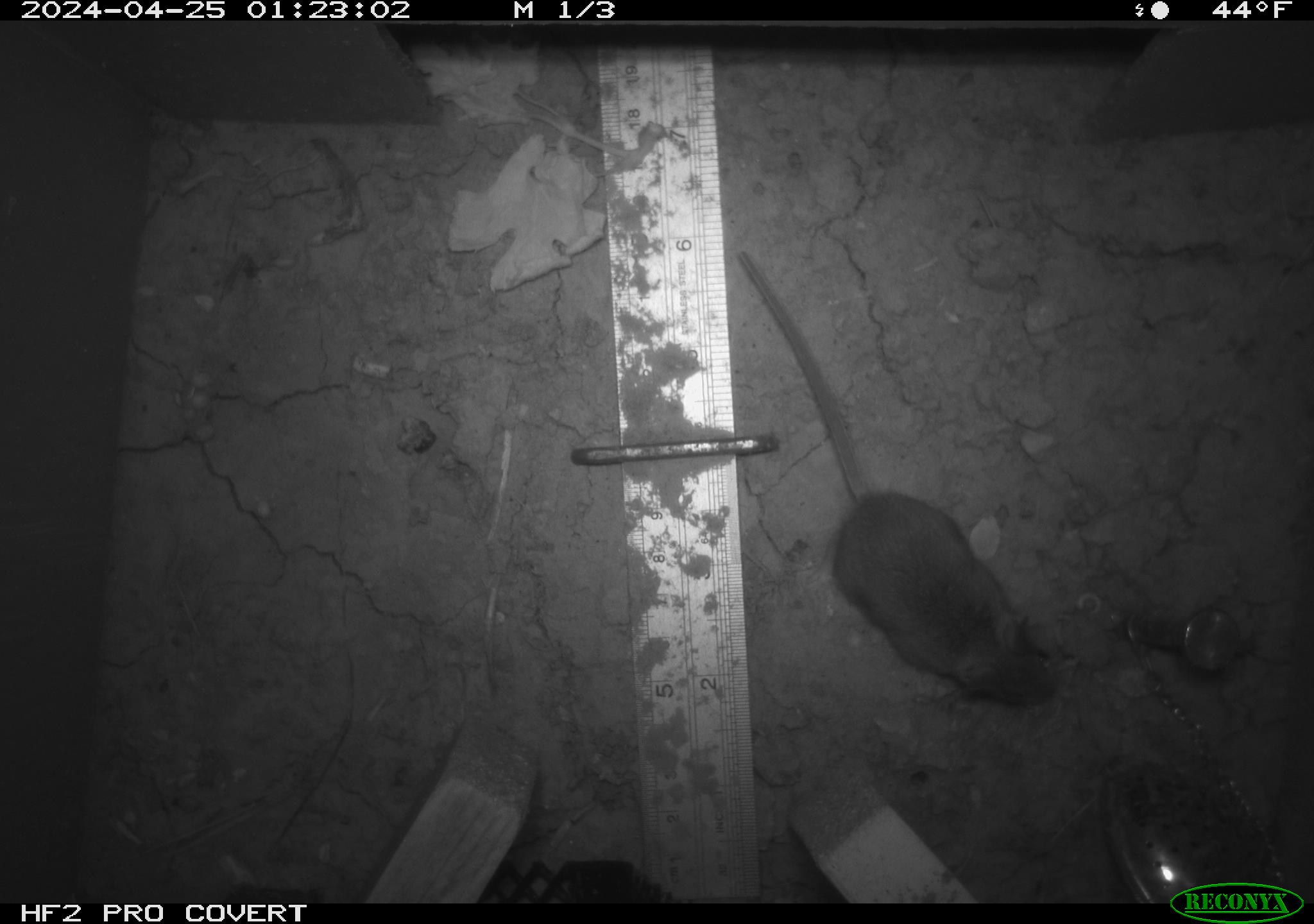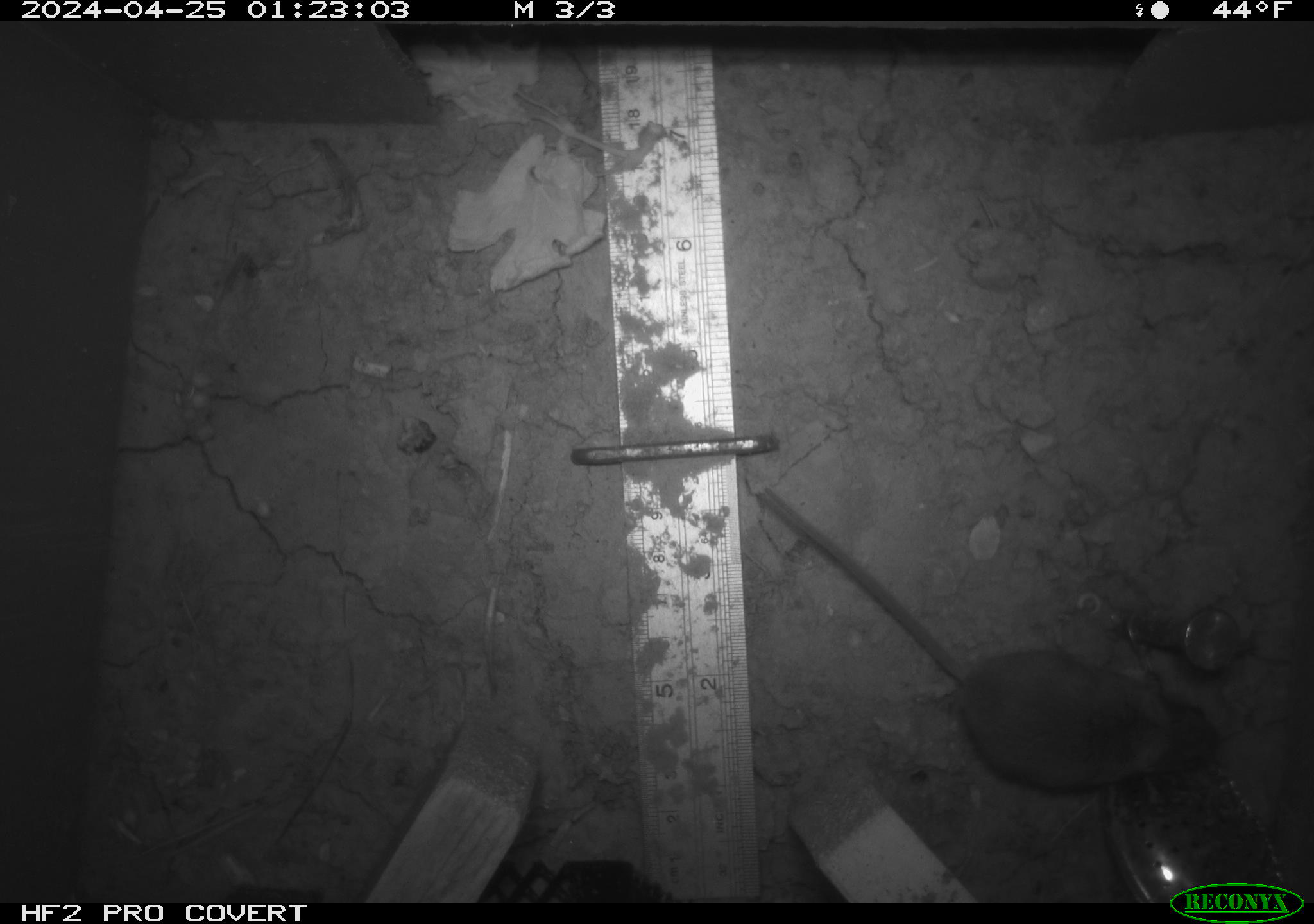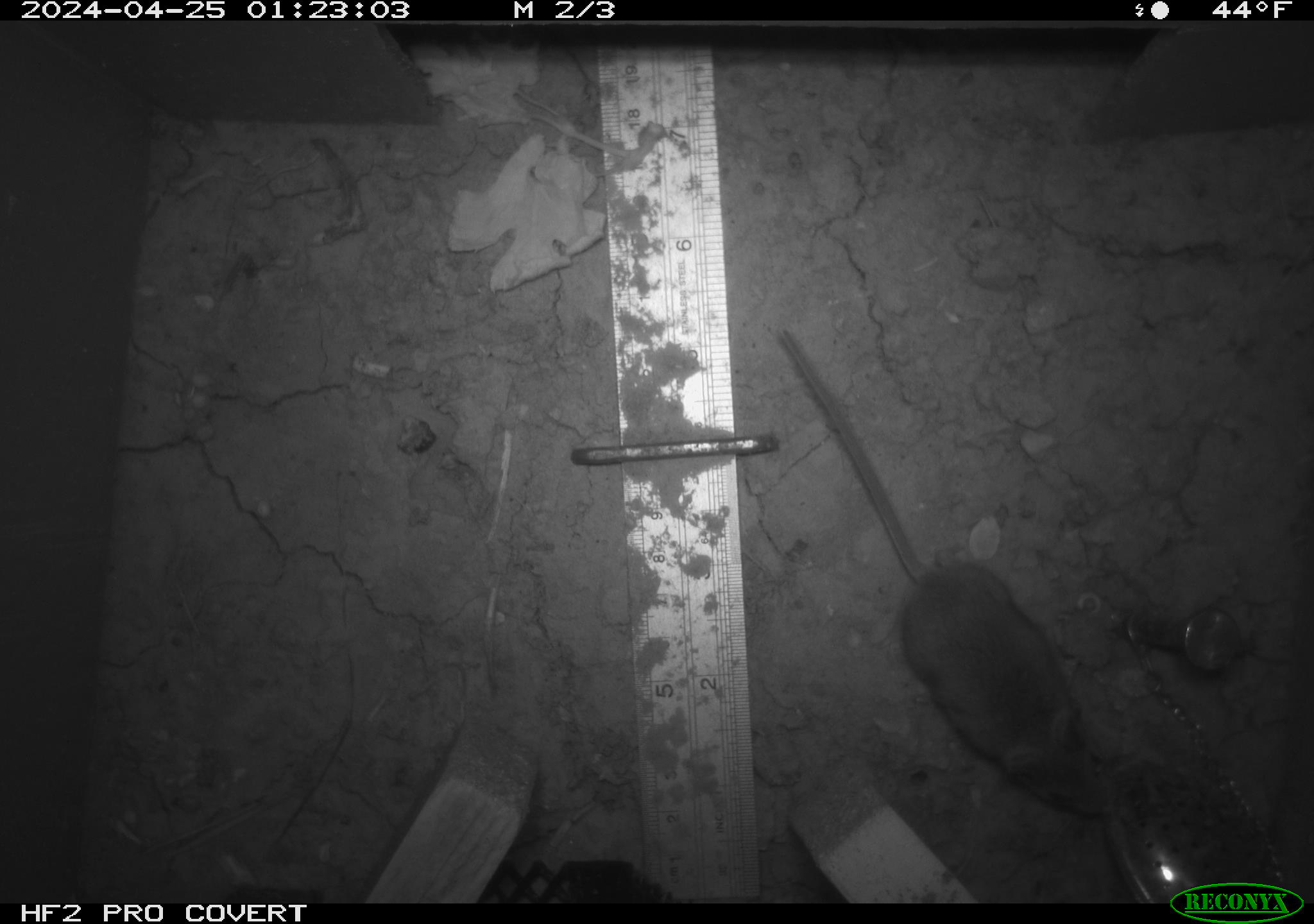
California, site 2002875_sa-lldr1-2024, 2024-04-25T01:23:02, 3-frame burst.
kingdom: Animalia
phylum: Chordata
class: Mammalia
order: Rodentia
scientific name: Rodentia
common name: mouse species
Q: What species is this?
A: Mouse species (Rodentia).